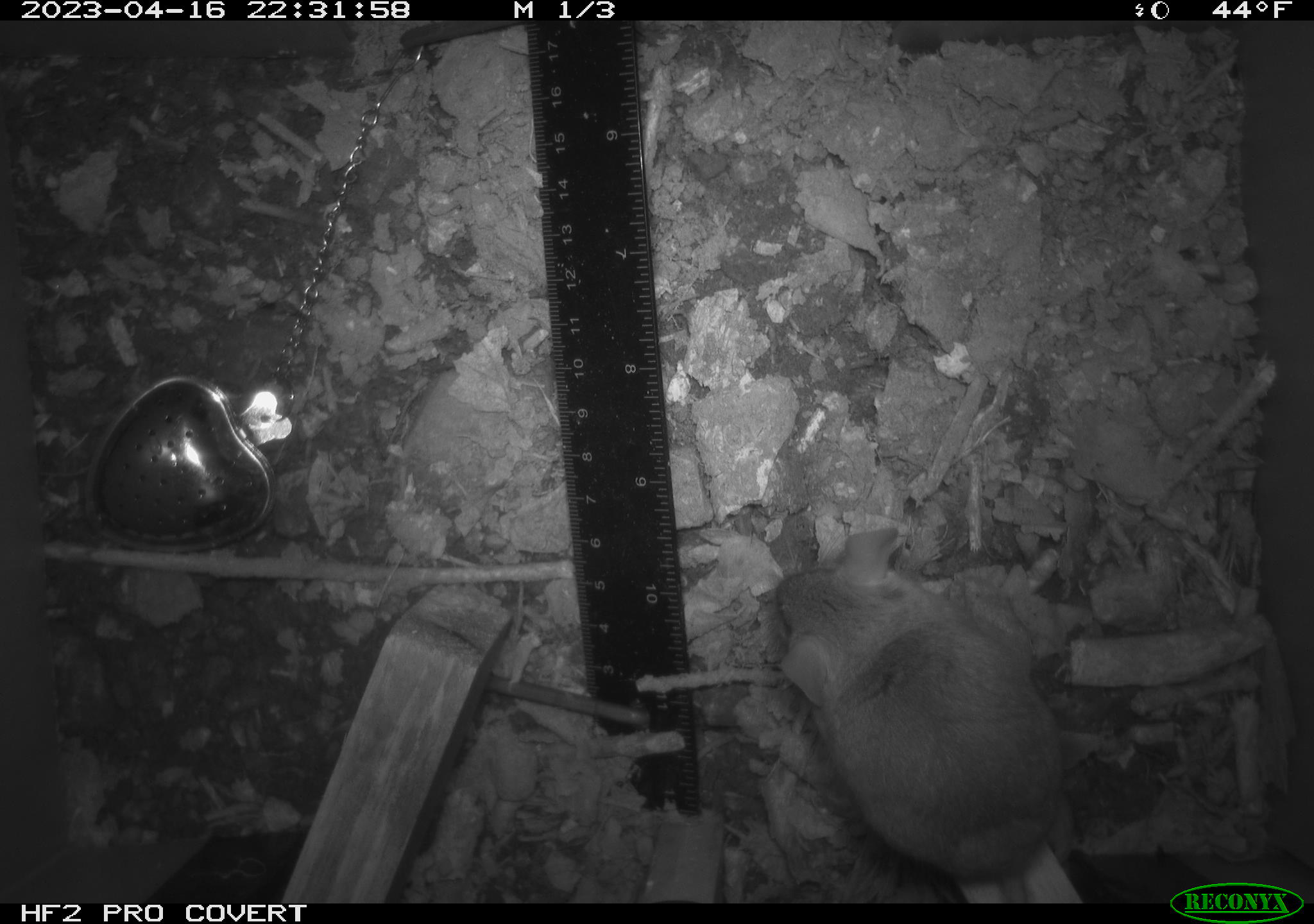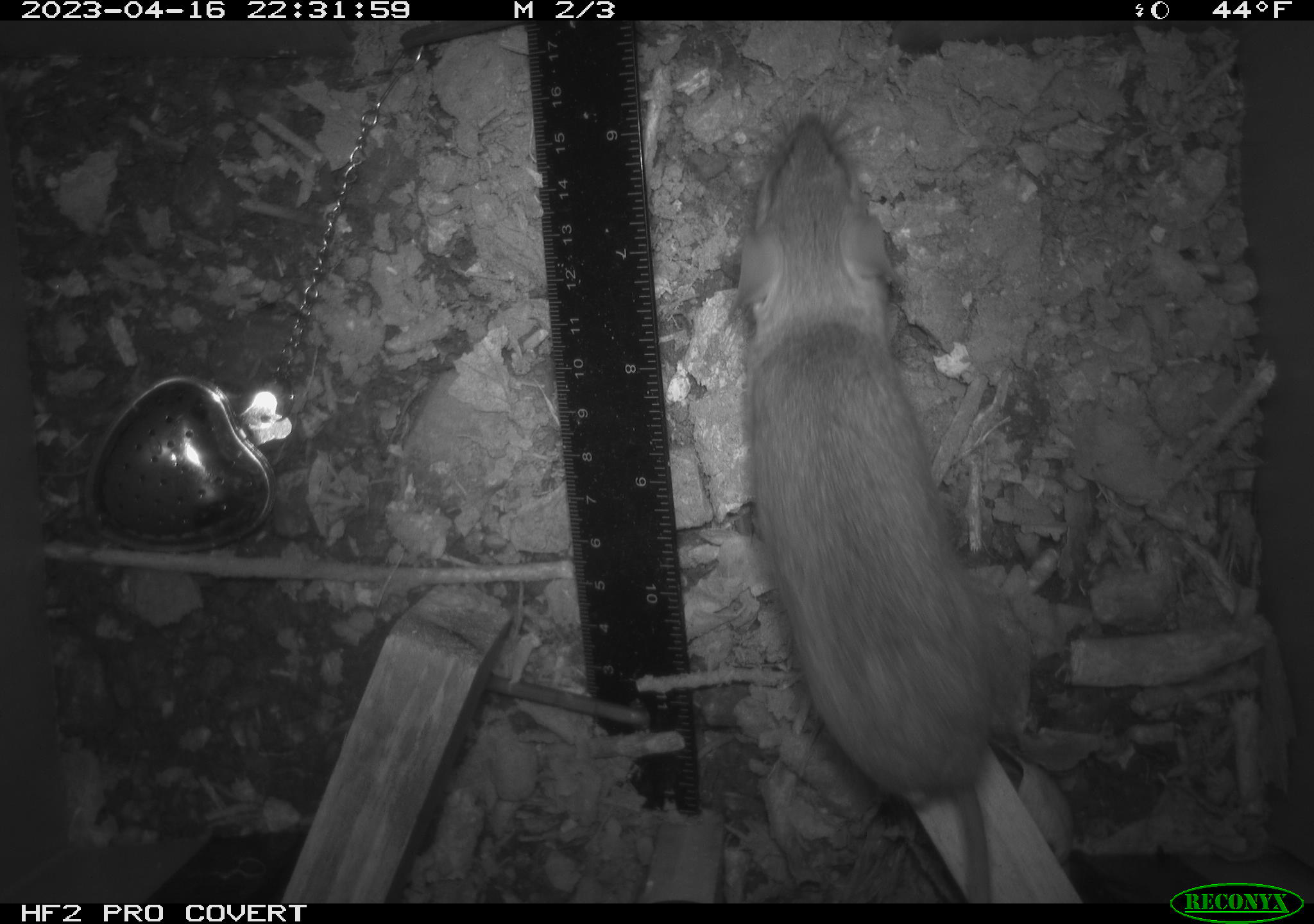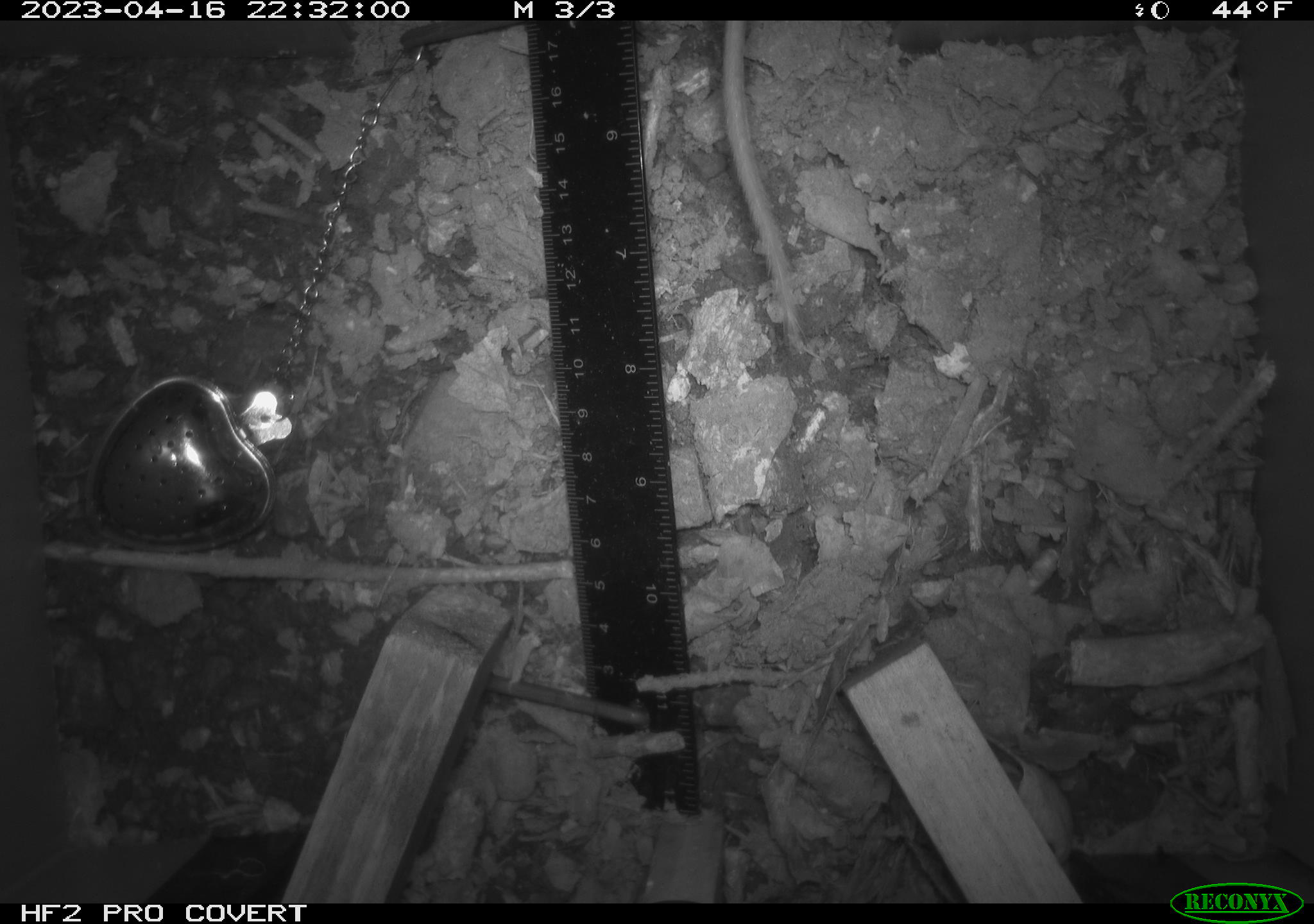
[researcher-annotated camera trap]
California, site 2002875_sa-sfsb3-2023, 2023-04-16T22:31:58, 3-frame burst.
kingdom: Animalia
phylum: Chordata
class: Mammalia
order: Rodentia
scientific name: Rodentia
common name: mouse species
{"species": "mouse species (Rodentia)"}